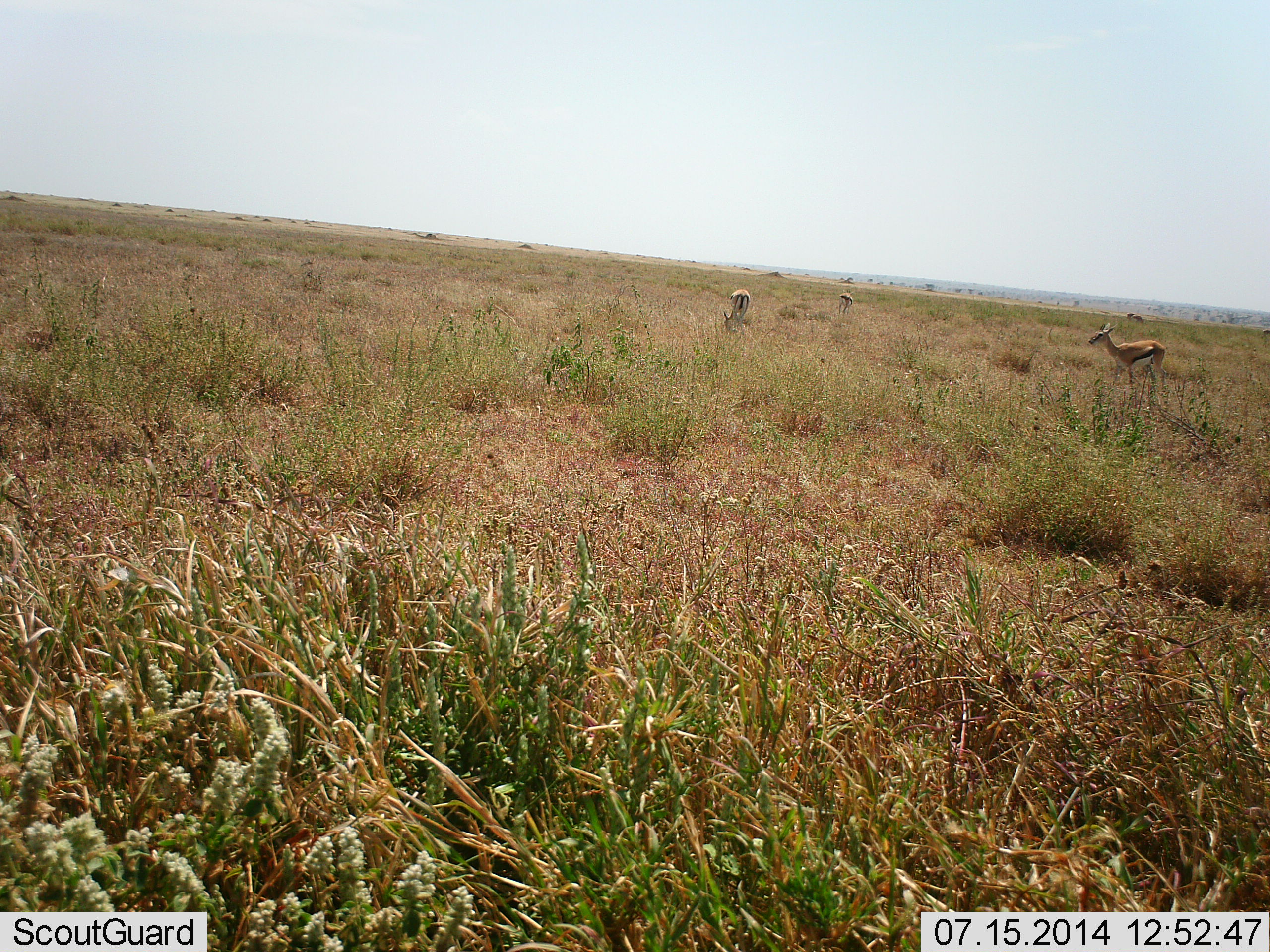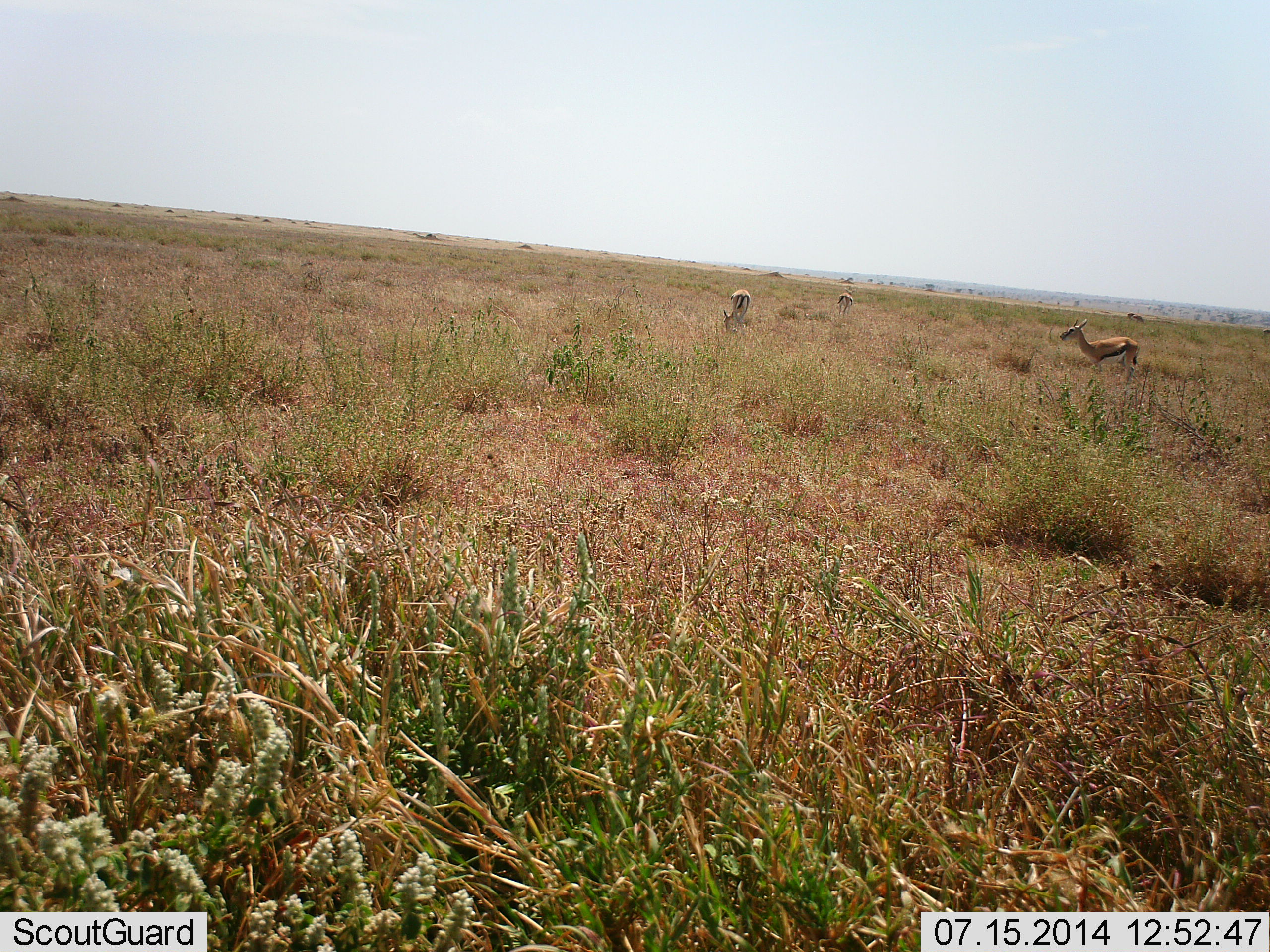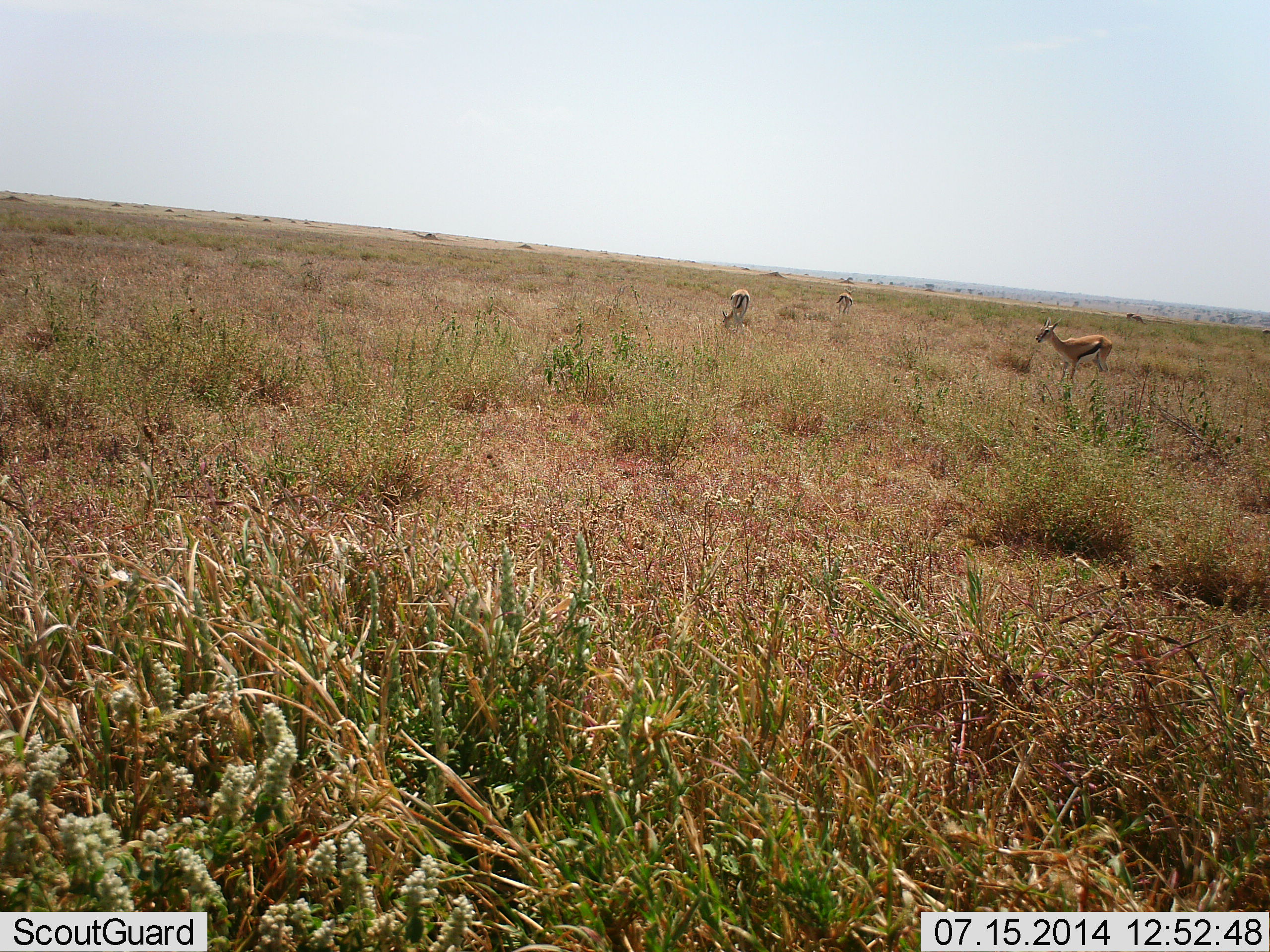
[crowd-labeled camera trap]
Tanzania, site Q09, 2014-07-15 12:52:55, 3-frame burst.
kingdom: Animalia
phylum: Chordata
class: Mammalia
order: Artiodactyla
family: Bovidae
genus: Eudorcas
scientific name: Eudorcas thomsonii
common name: thomson's gazelle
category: gazellethomsons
Gazellethomsons (thomson's gazelle) (Eudorcas thomsonii), count 3. Behavior (volunteer vote fractions): standing 40%, resting 0%, moving 50%, interacting 0%. Young present (vote fraction): 0%. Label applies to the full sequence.